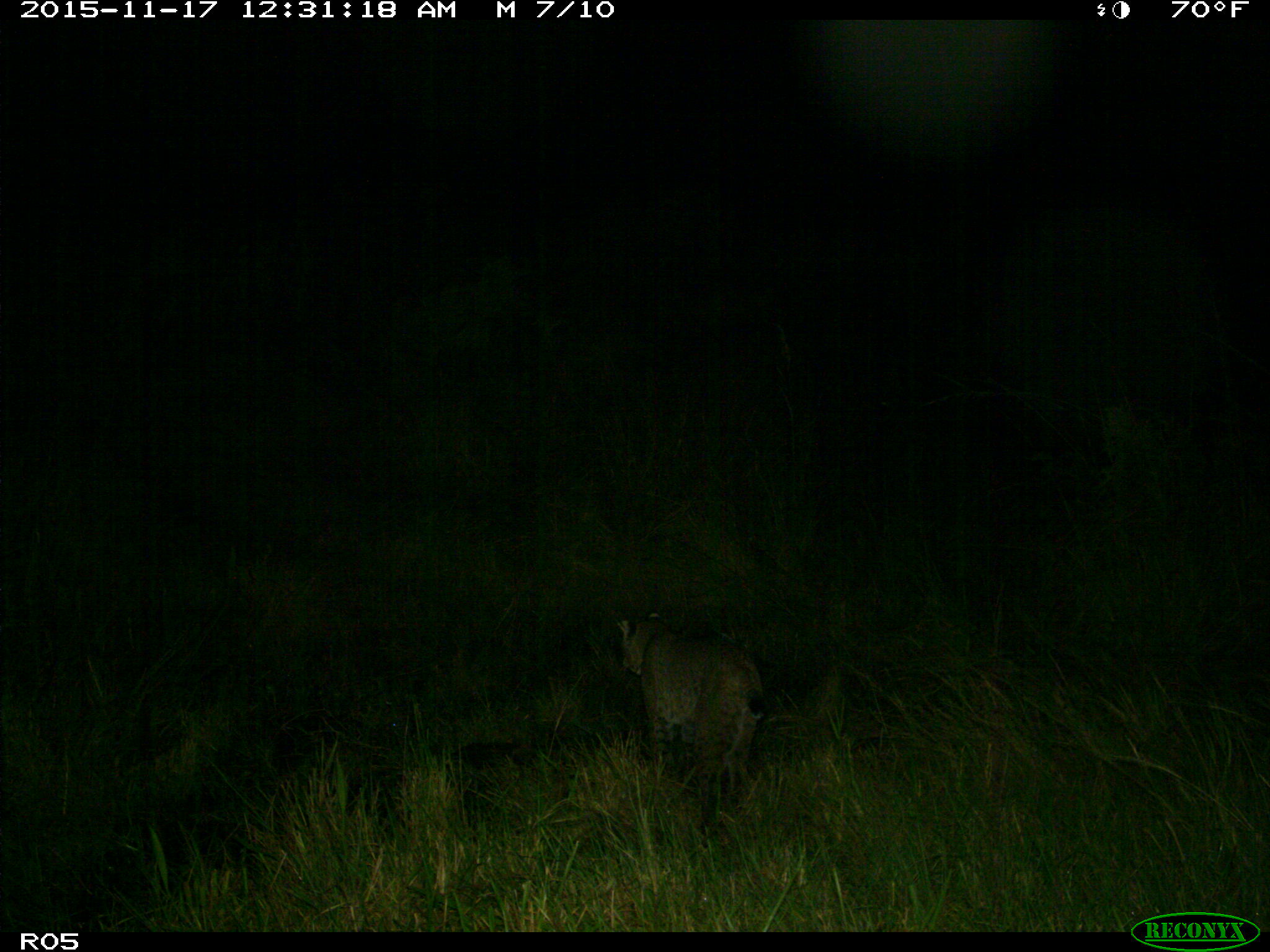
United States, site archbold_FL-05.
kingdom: Animalia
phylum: Chordata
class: Mammalia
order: Carnivora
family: Felidae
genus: Lynx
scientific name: Lynx rufus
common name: bobcat